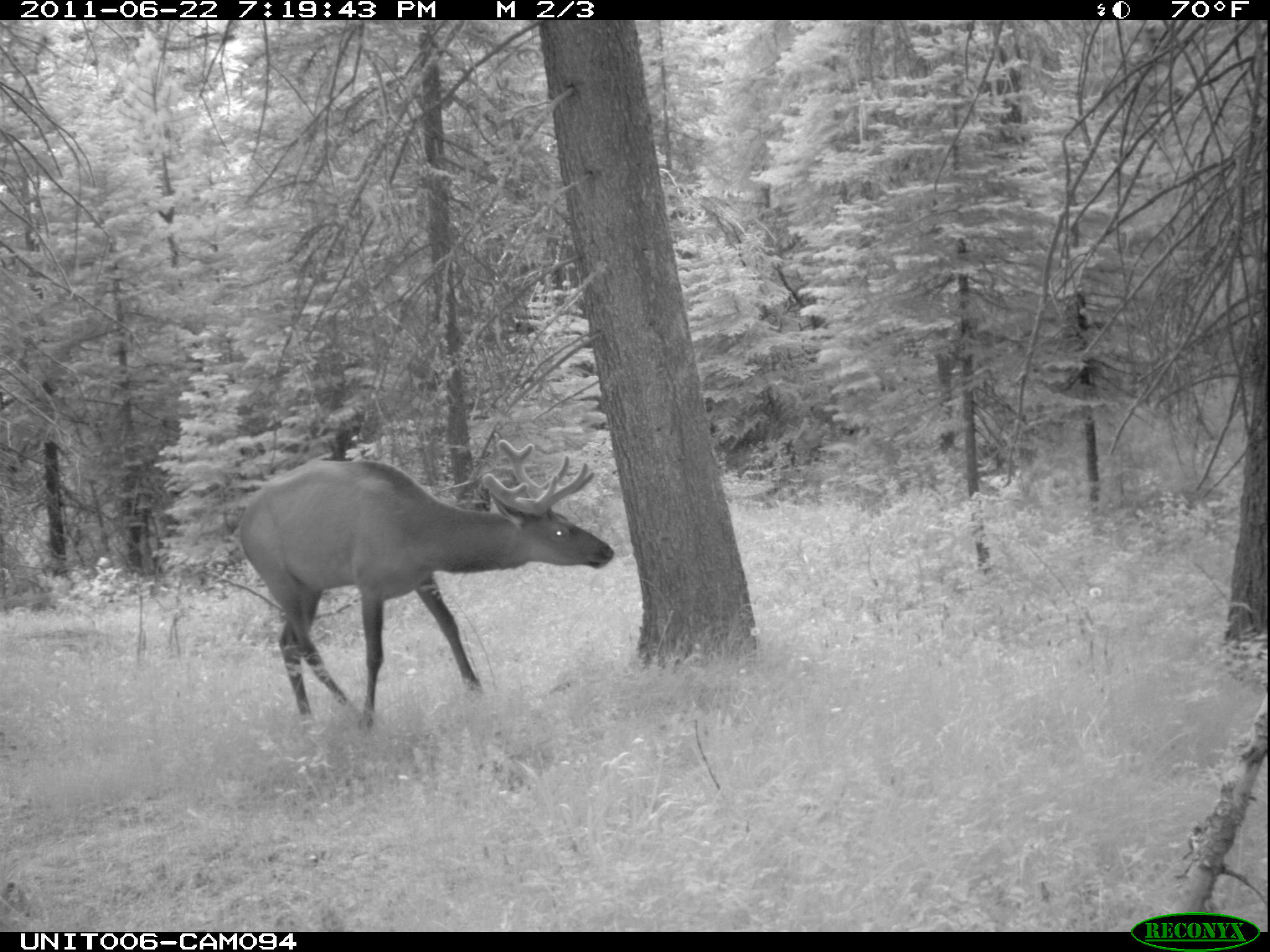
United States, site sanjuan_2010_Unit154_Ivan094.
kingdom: Animalia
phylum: Chordata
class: Mammalia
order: Artiodactyla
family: Cervidae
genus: Cervus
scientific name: Cervus elaphus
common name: red deer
Cervus elaphus (red deer).